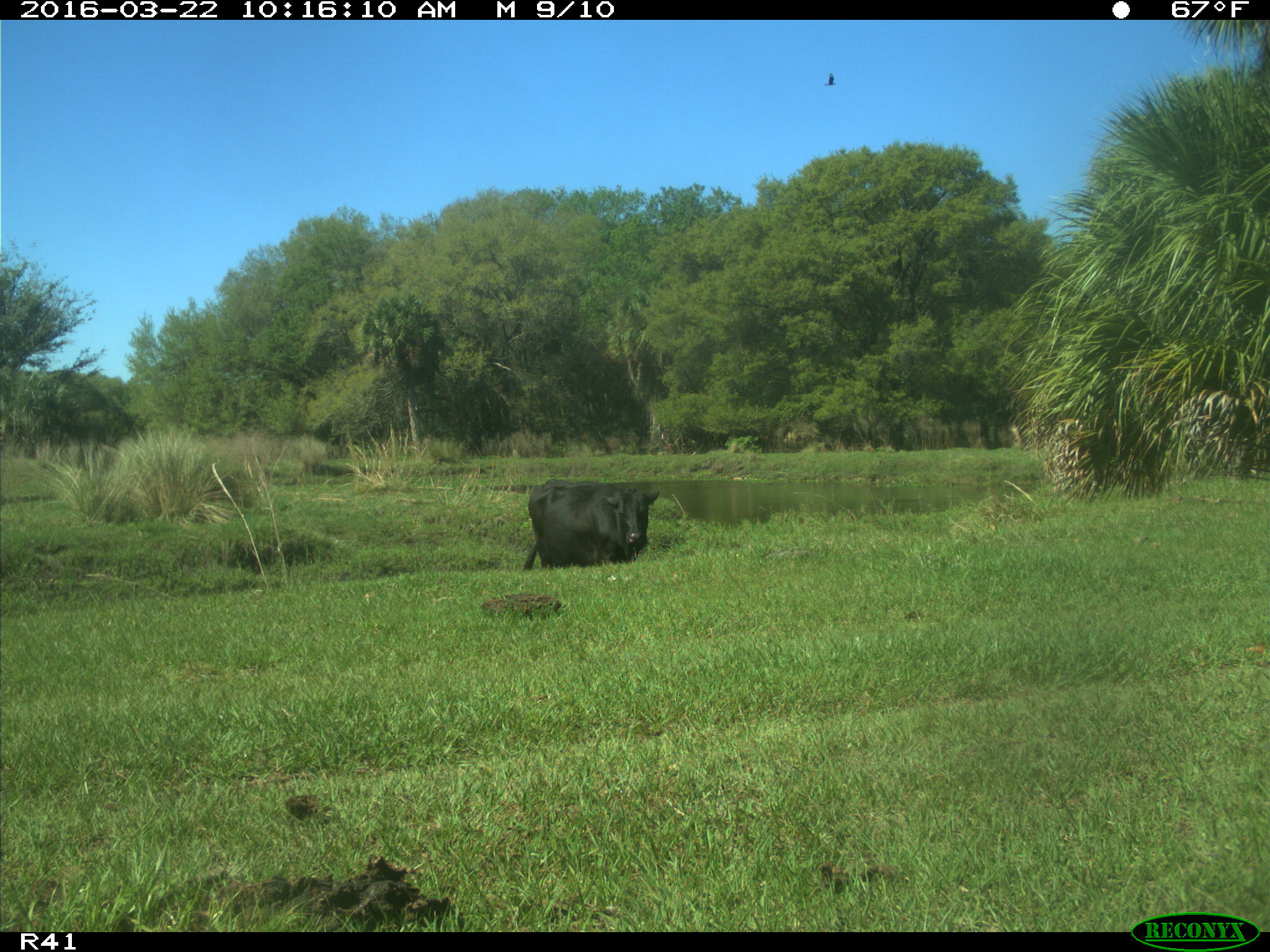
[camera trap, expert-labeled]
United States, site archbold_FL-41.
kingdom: Animalia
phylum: Chordata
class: Mammalia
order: Artiodactyla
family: Bovidae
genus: Bos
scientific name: Bos taurus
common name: domestic cow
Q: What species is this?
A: Bos taurus (domestic cow).